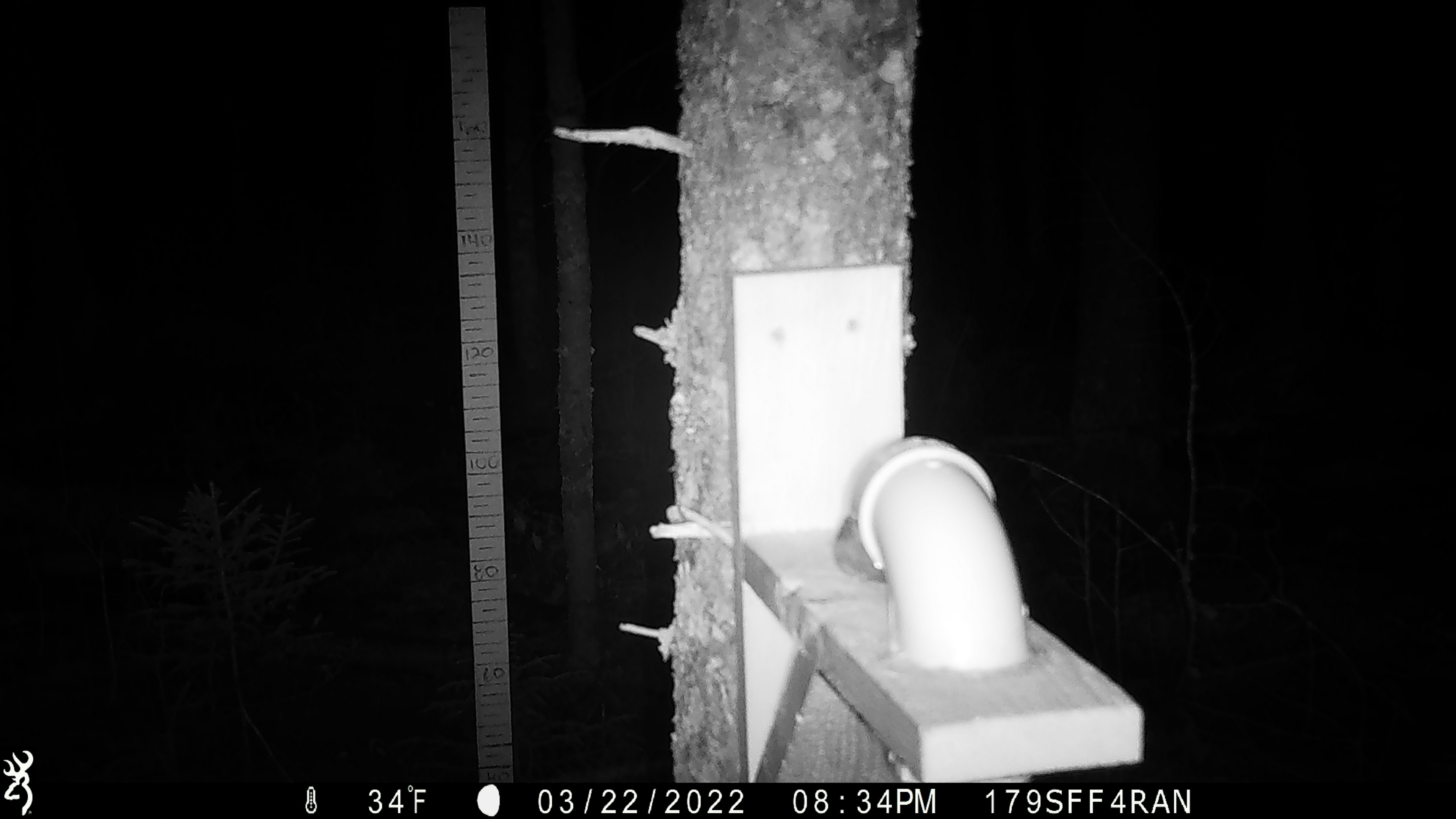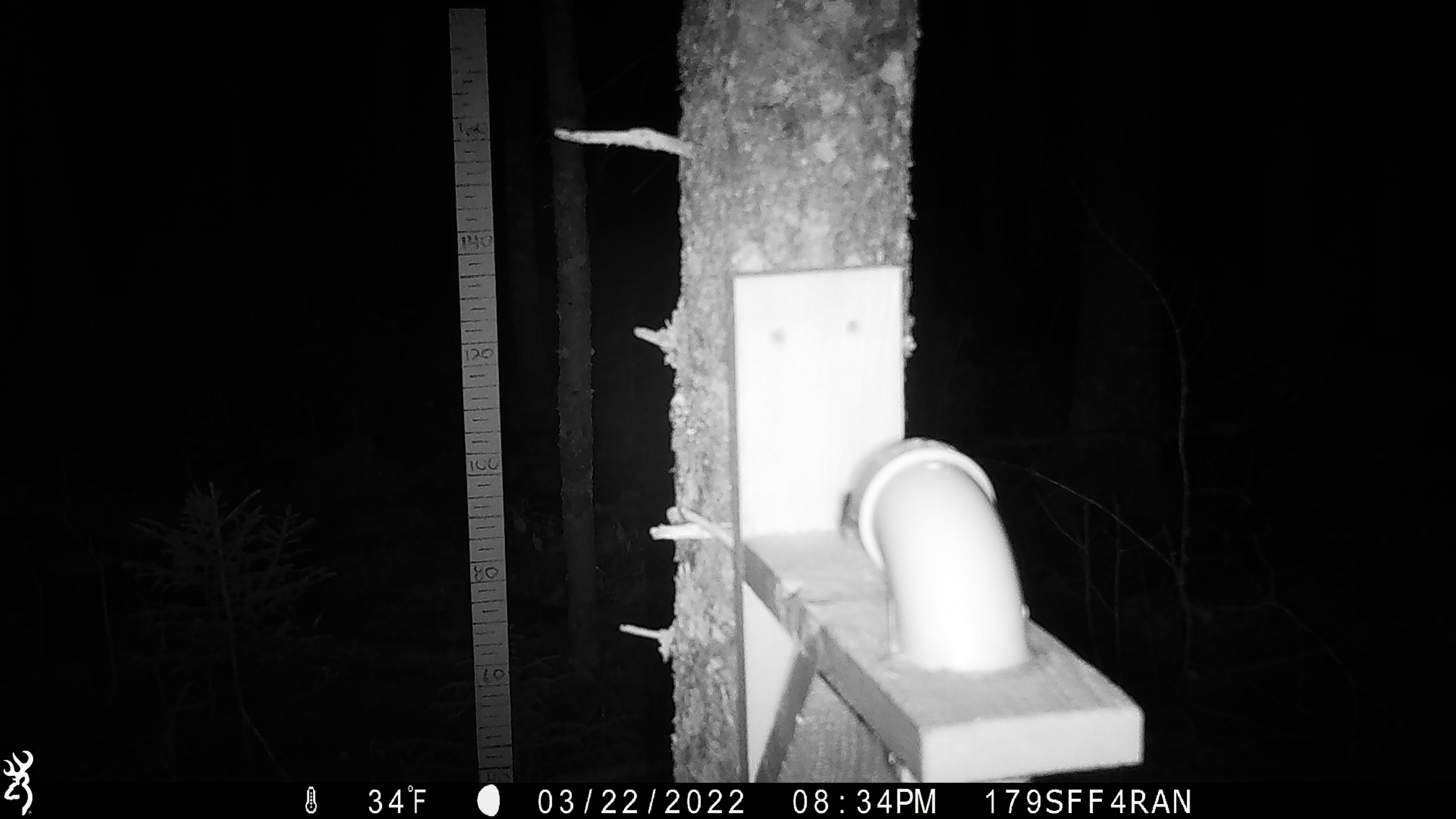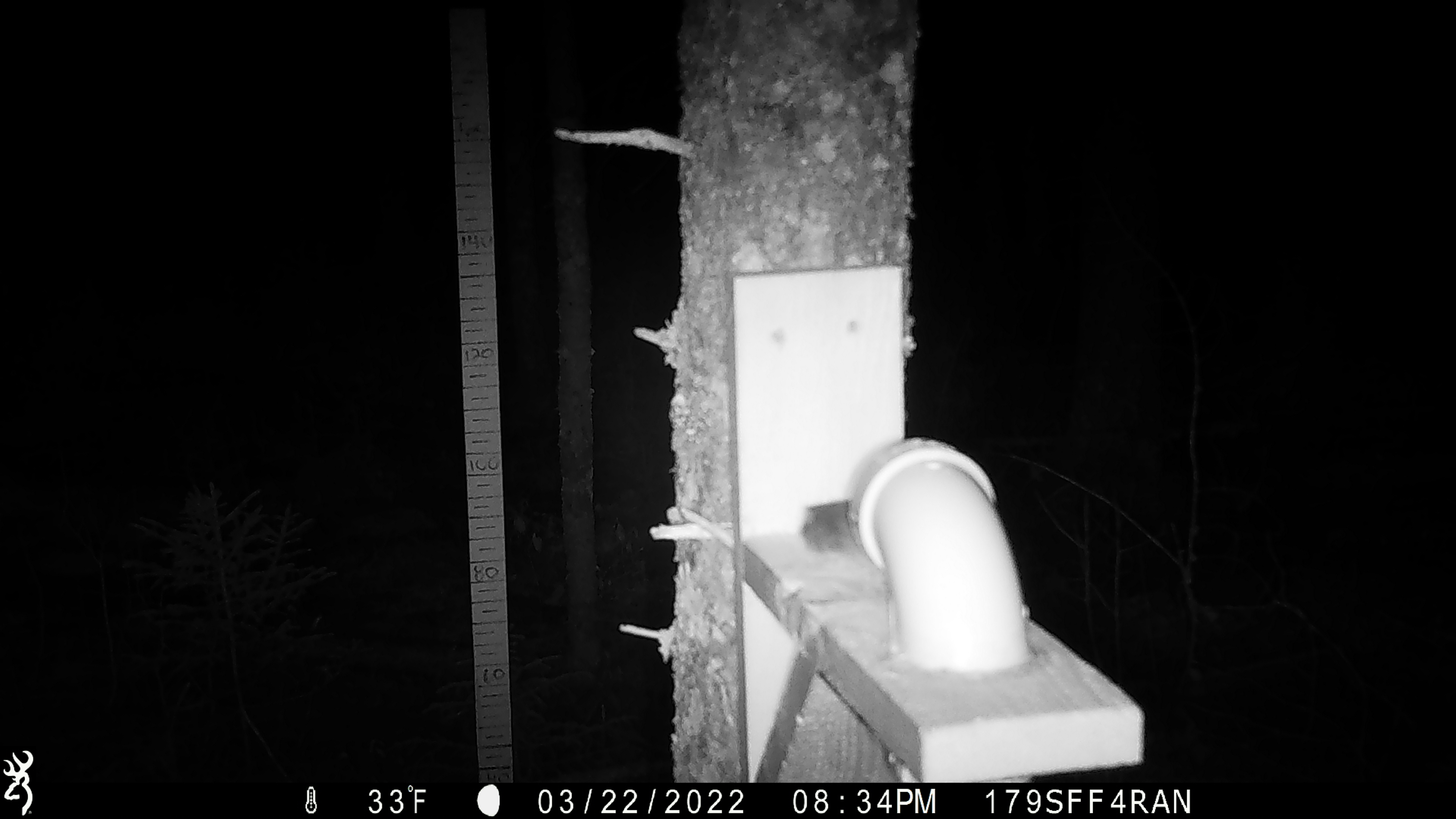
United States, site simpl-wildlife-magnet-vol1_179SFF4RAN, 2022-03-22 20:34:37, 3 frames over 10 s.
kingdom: Animalia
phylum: Chordata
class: Mammalia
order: Rodentia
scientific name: Rodentia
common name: mouse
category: mouse sp.